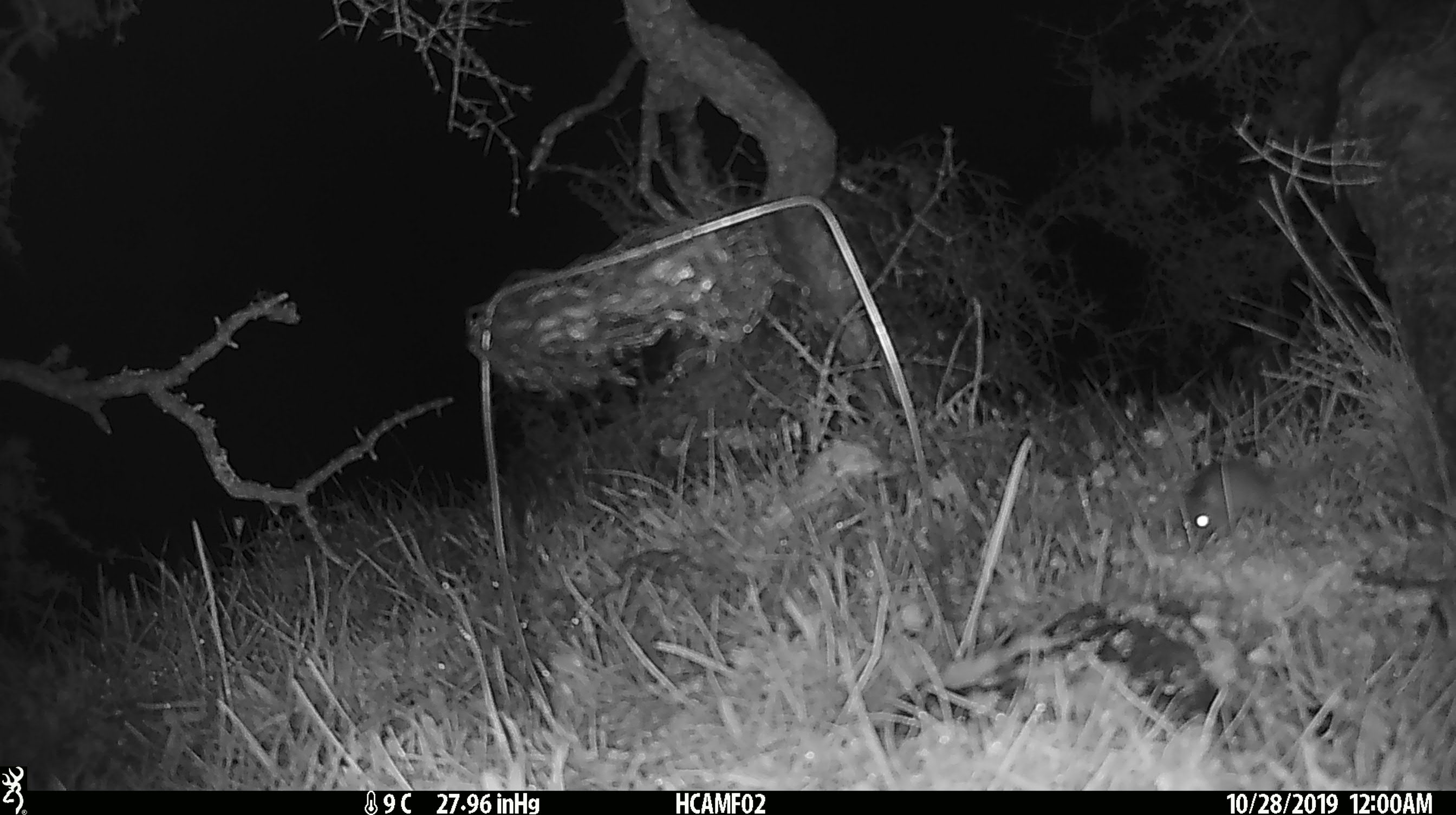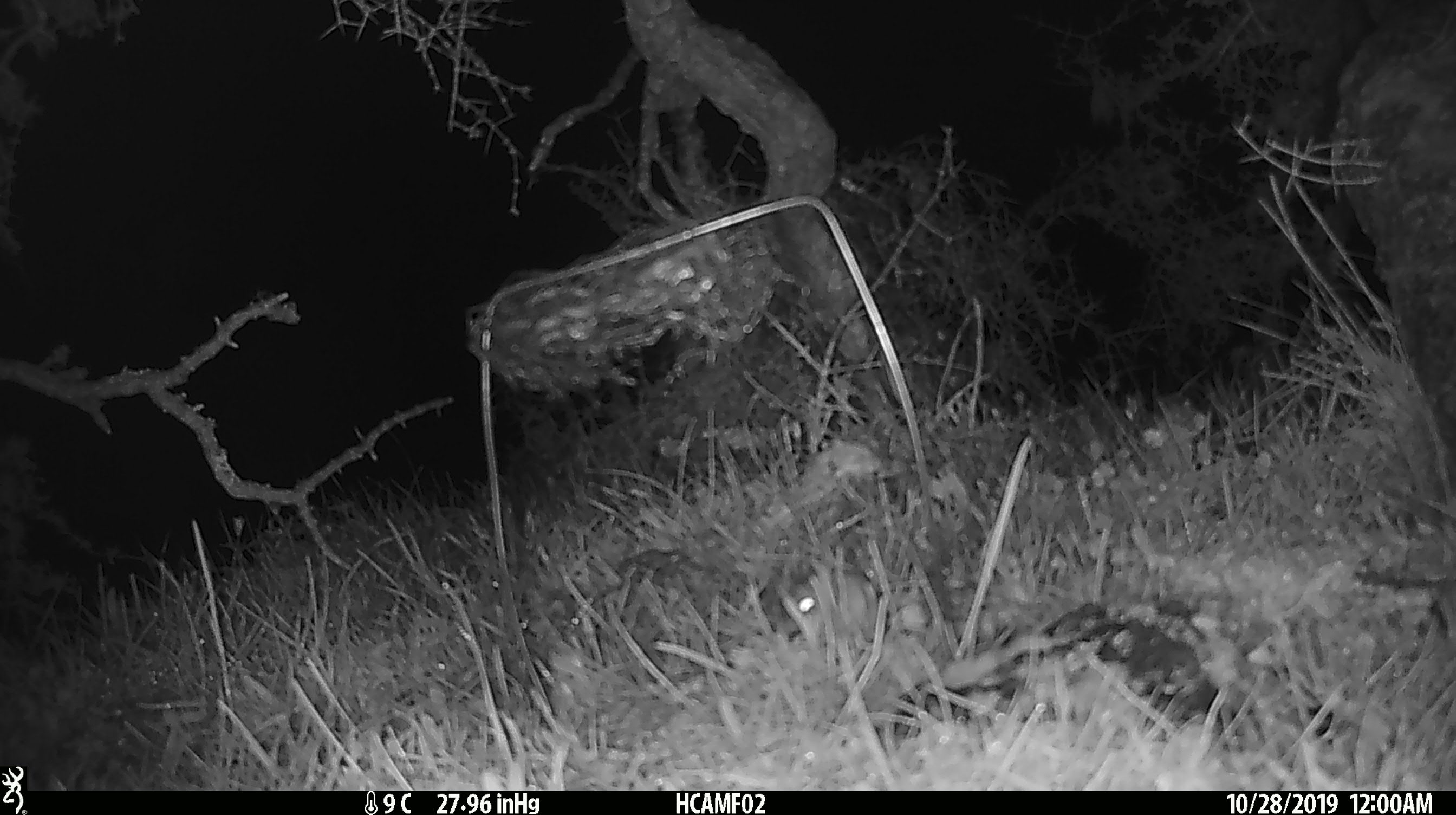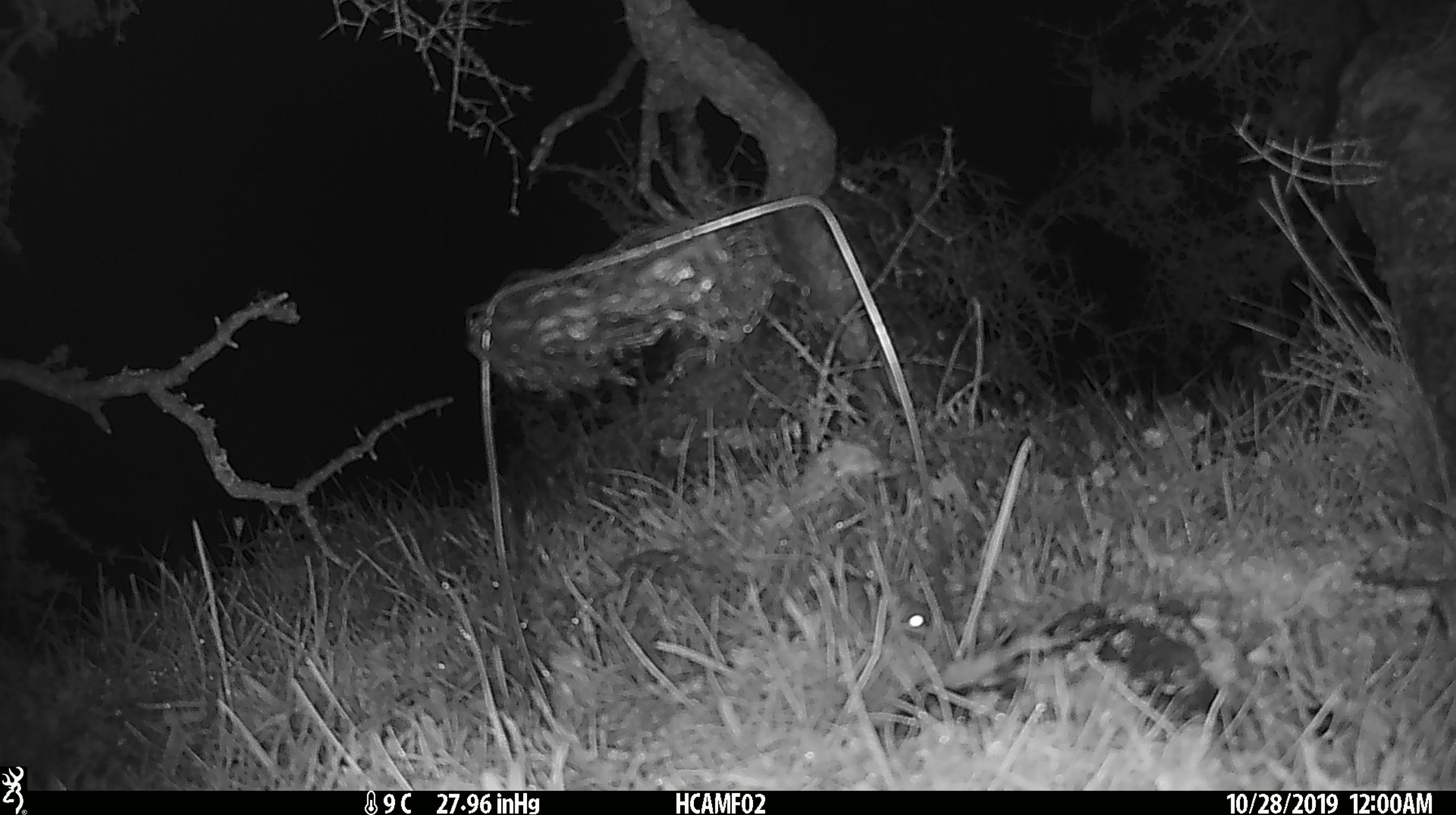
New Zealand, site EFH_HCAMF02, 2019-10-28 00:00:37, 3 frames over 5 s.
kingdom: Animalia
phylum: Chordata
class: Mammalia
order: Rodentia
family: Muridae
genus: Mus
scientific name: Mus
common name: mouse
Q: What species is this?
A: Mouse (Mus).